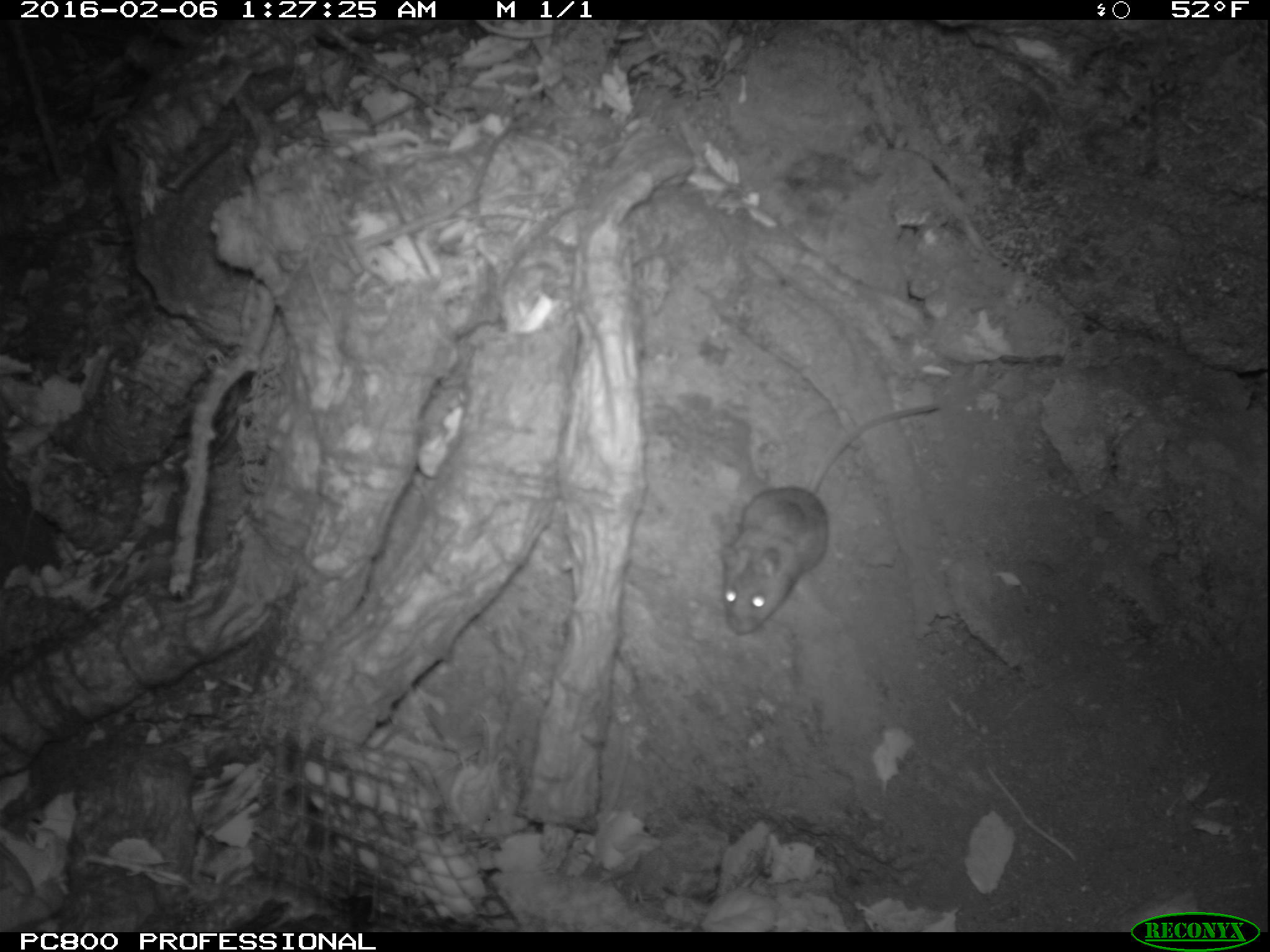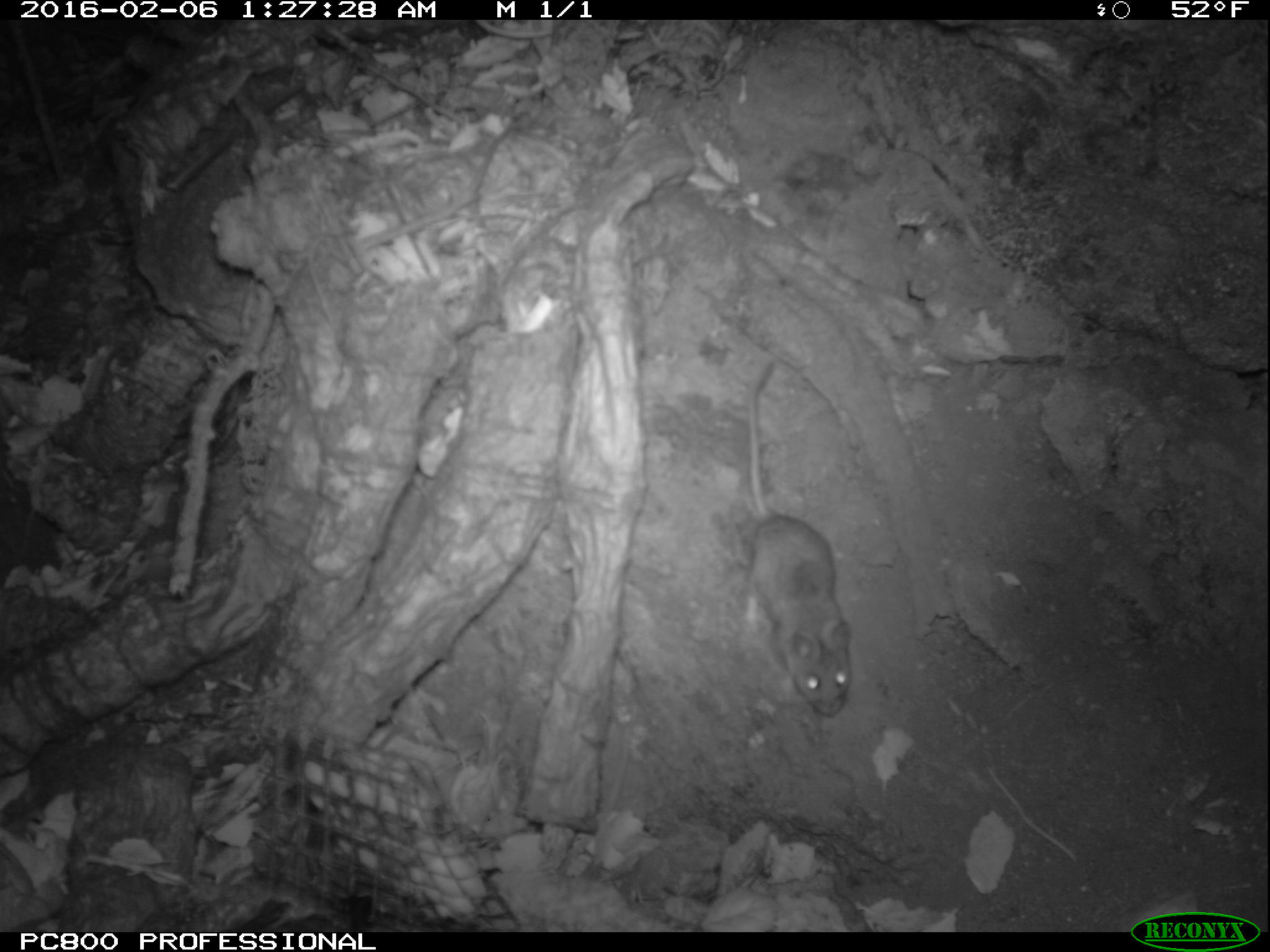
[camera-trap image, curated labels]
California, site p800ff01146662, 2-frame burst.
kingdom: Animalia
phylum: Chordata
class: Mammalia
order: Rodentia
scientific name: Rodentia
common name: rodent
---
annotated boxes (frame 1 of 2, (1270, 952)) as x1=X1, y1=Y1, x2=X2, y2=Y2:
rodent: x1=722, y1=404, x2=943, y2=634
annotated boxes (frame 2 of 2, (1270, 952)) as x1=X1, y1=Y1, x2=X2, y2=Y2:
rodent: x1=742, y1=358, x2=851, y2=716